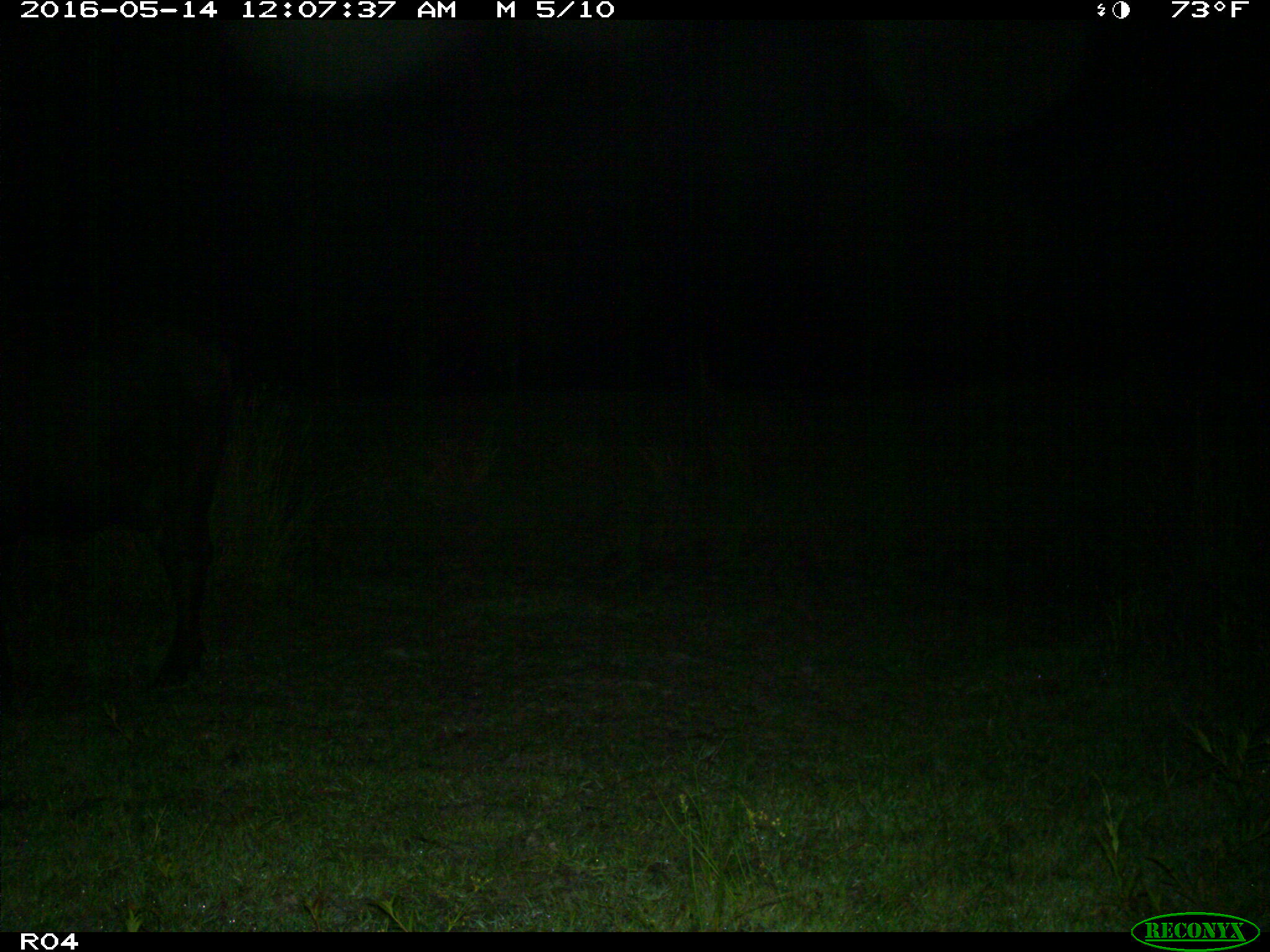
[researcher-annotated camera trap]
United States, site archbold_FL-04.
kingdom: Animalia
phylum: Chordata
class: Mammalia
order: Artiodactyla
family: Bovidae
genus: Bos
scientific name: Bos taurus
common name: domestic cow